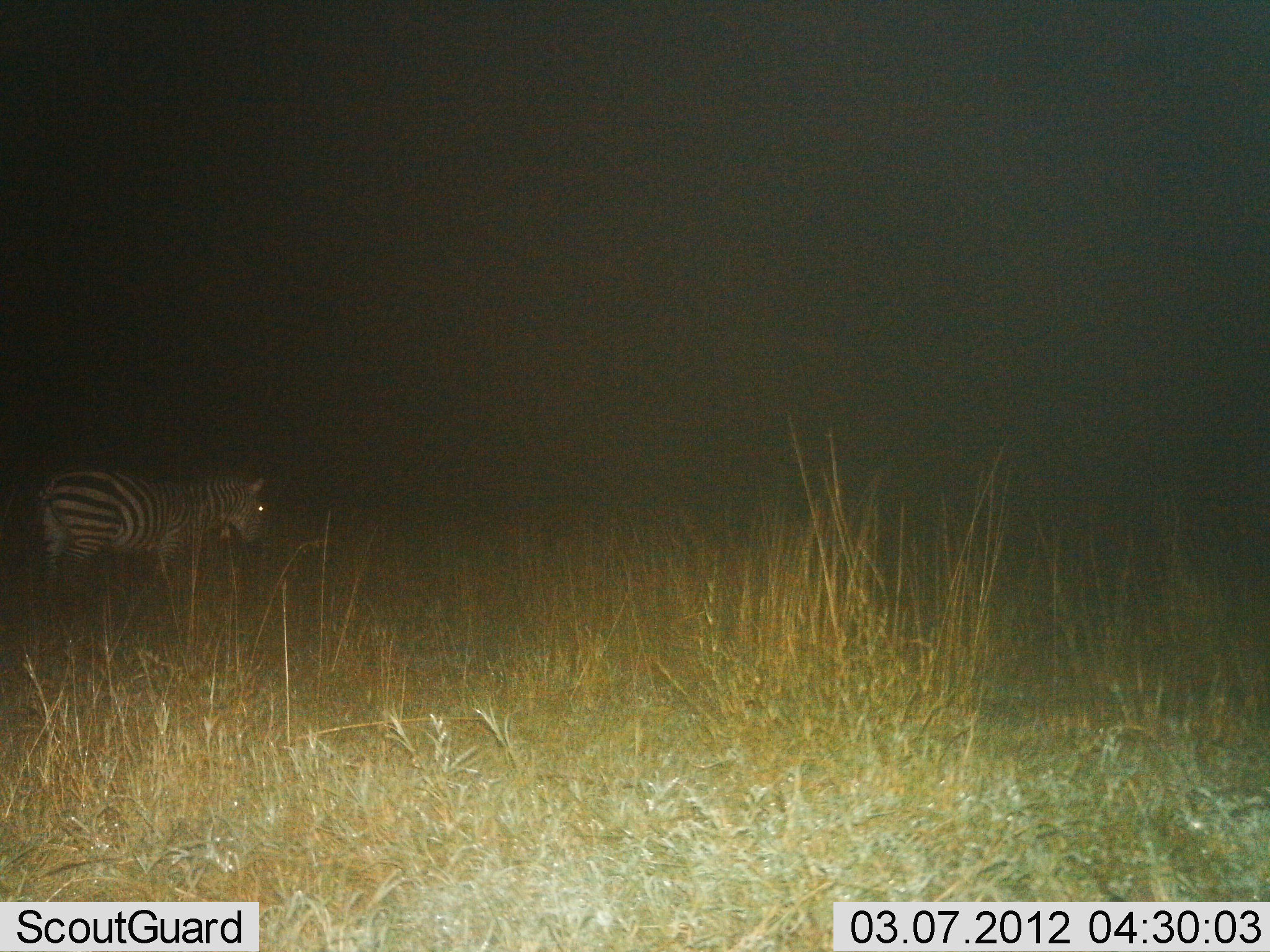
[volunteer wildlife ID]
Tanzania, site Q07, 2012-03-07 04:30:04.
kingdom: Animalia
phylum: Chordata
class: Mammalia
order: Perissodactyla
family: Equidae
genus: Equus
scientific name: Equus quagga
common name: plains zebra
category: zebra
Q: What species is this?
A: Zebra (plains zebra) (Equus quagga).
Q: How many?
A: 1.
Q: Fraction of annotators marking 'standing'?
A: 72%.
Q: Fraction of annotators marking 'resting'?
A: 0%.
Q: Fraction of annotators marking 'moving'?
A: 28%.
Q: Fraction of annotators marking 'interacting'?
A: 0%.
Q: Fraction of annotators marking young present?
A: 0%.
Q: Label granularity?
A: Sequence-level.